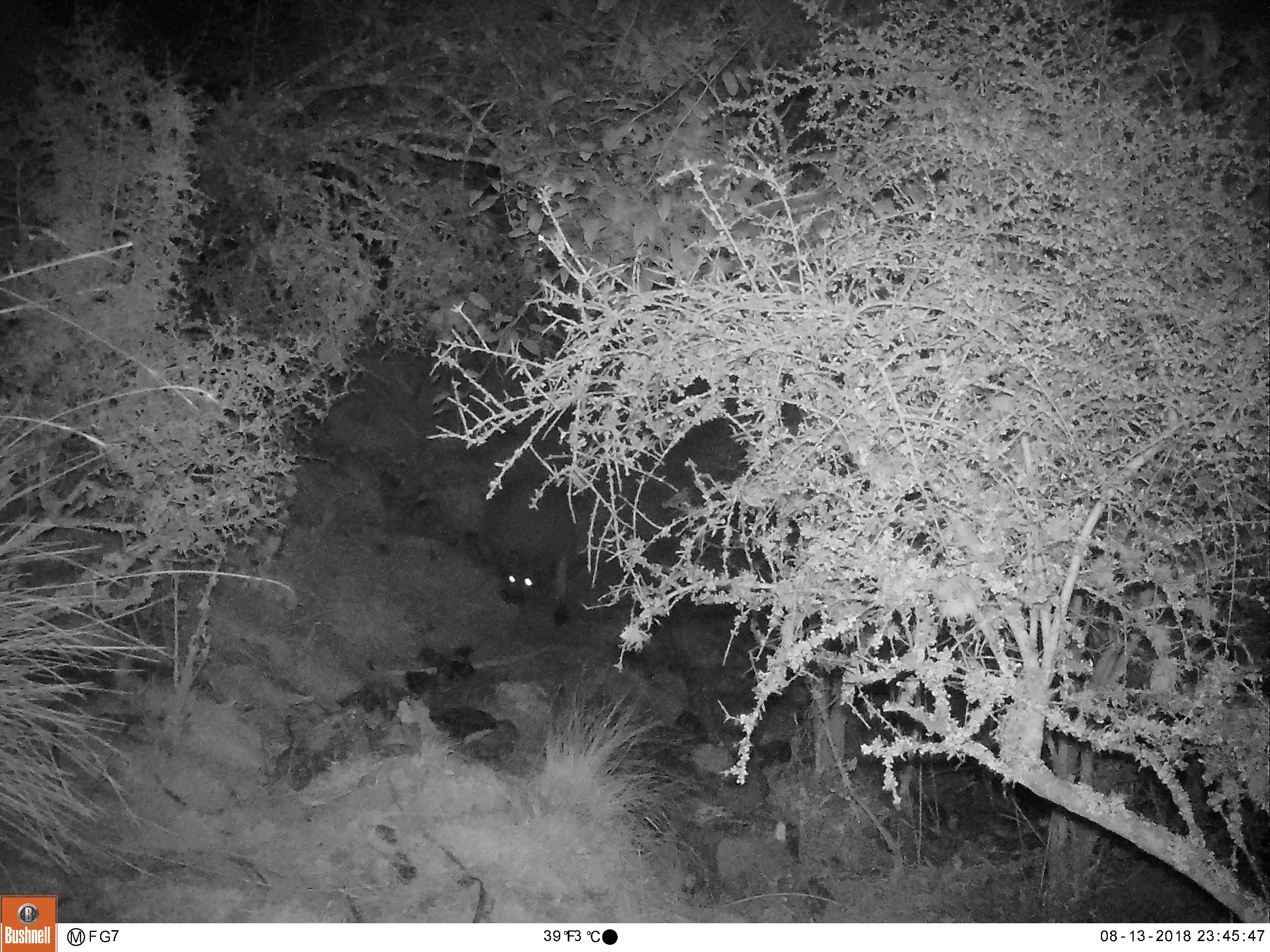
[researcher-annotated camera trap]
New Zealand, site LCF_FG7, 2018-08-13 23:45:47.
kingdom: Animalia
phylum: Chordata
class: Mammalia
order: Diprotodontia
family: Macropodidae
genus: Notamacropus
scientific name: Notamacropus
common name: wallaby